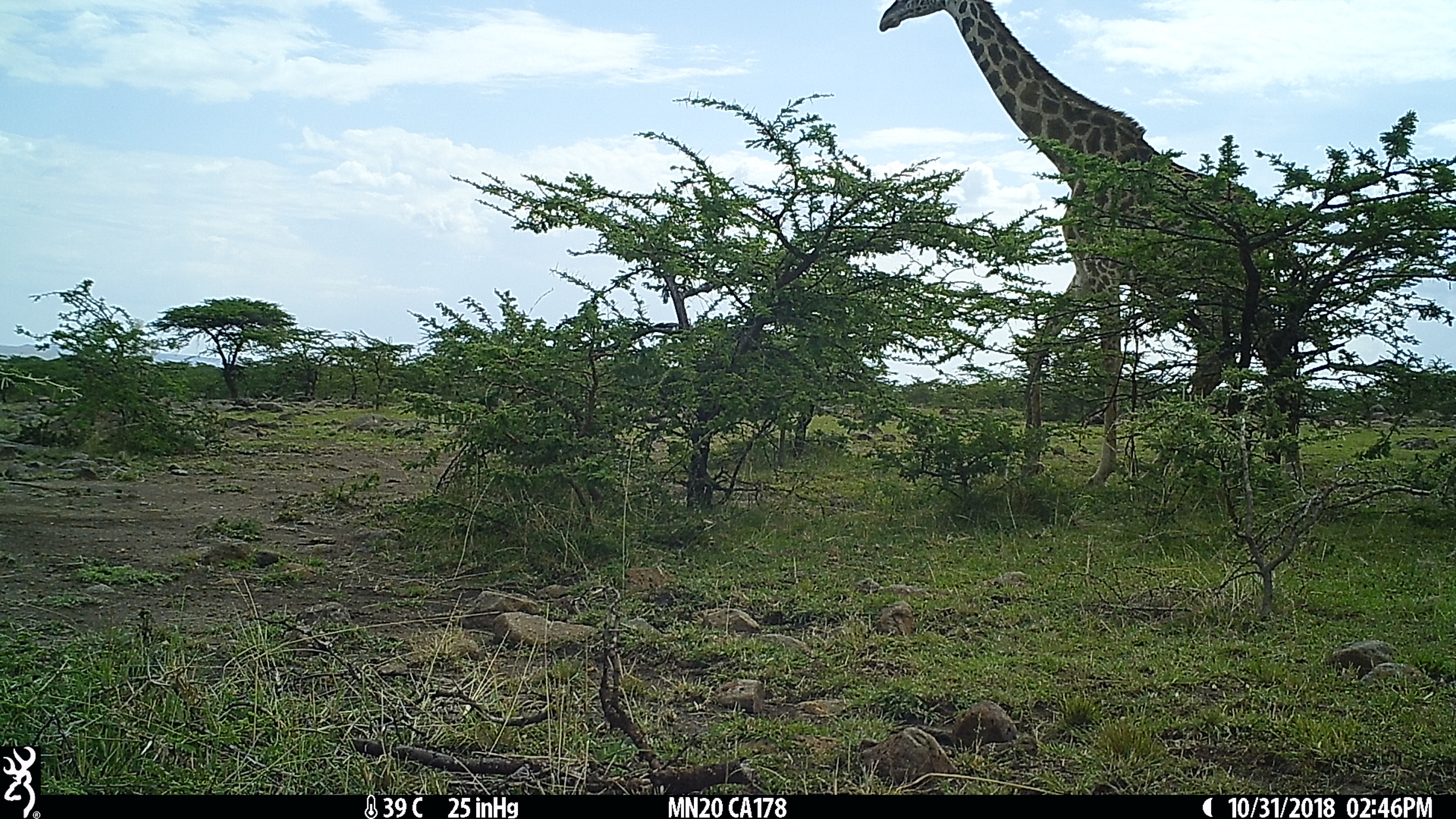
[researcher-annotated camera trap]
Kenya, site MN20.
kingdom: Animalia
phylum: Chordata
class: Mammalia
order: Artiodactyla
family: Giraffidae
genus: Giraffa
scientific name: Giraffa camelopardalis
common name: northern giraffe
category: giraffe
Giraffe (northern giraffe) (Giraffa camelopardalis).